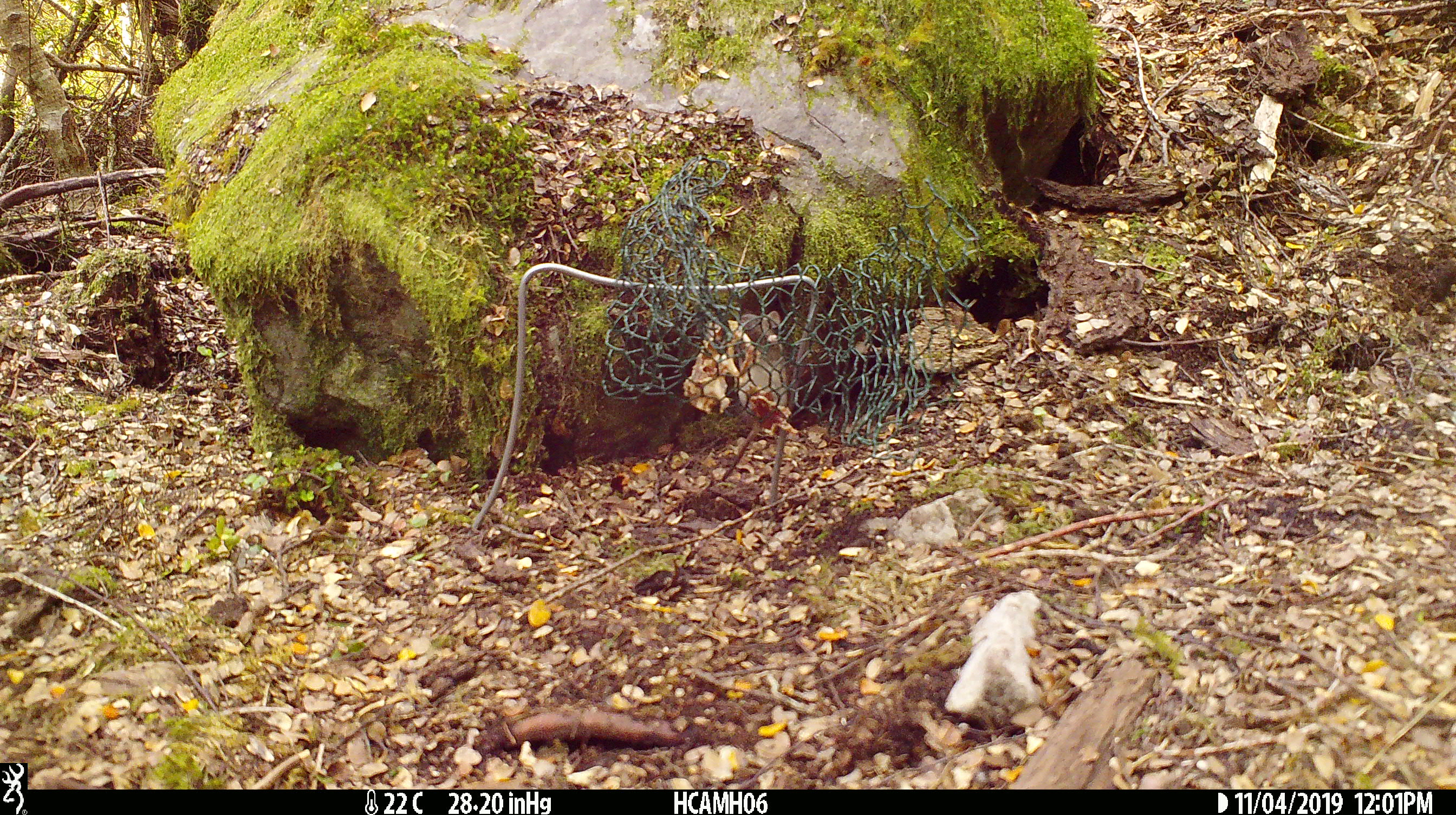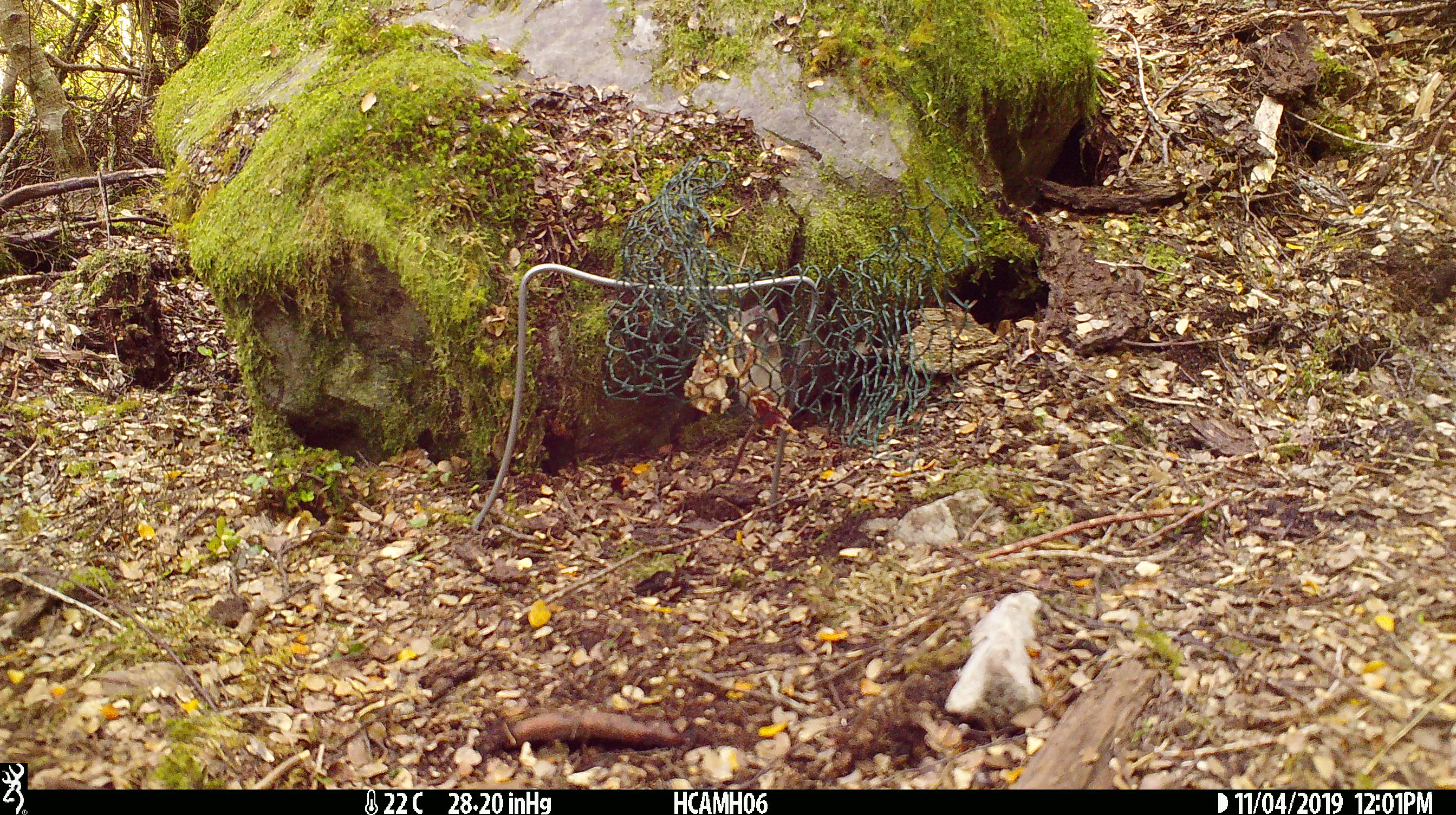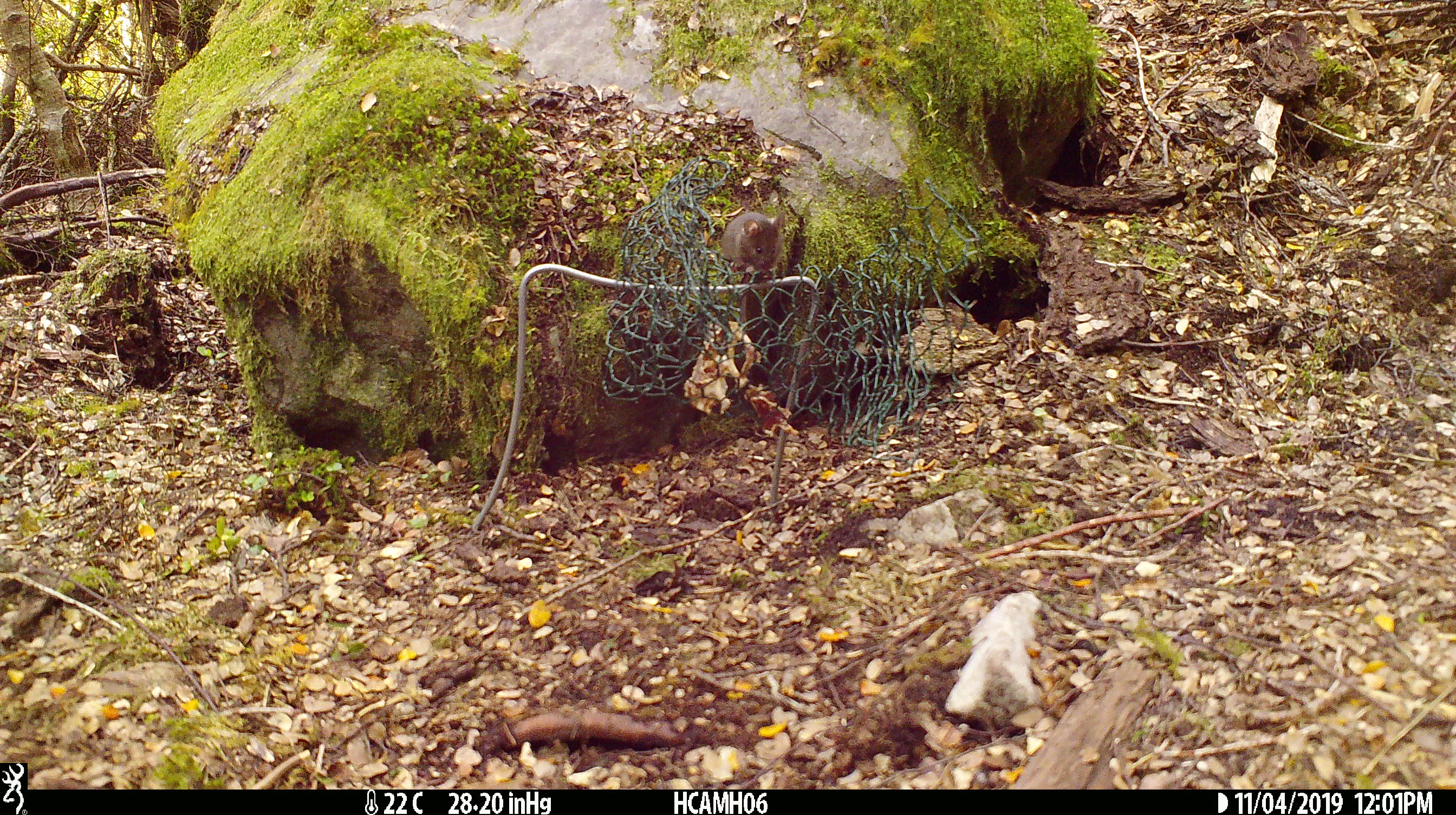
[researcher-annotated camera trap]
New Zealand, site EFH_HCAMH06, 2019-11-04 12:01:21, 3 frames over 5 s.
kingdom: Animalia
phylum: Chordata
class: Mammalia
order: Rodentia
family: Muridae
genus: Mus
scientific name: Mus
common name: mouse